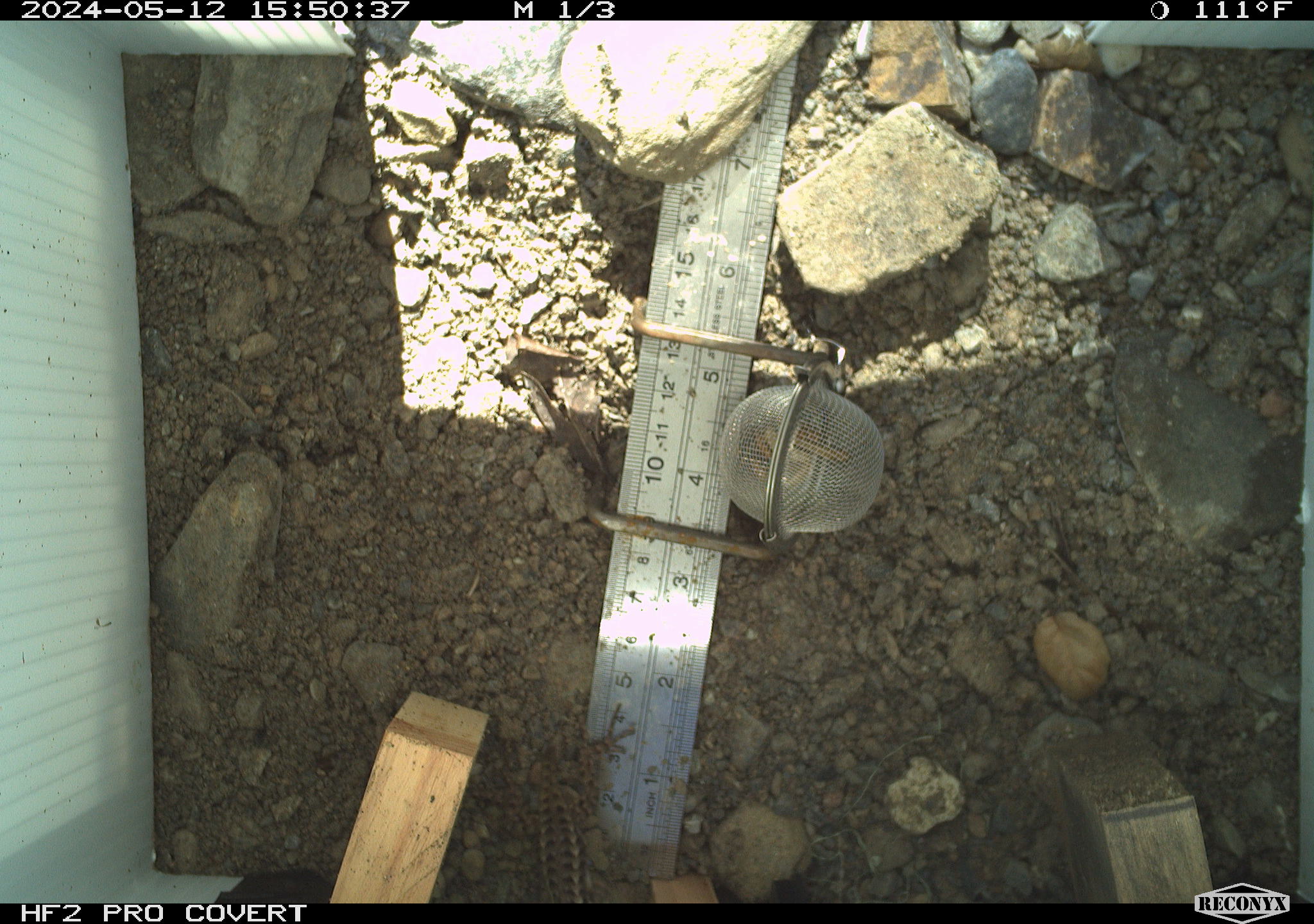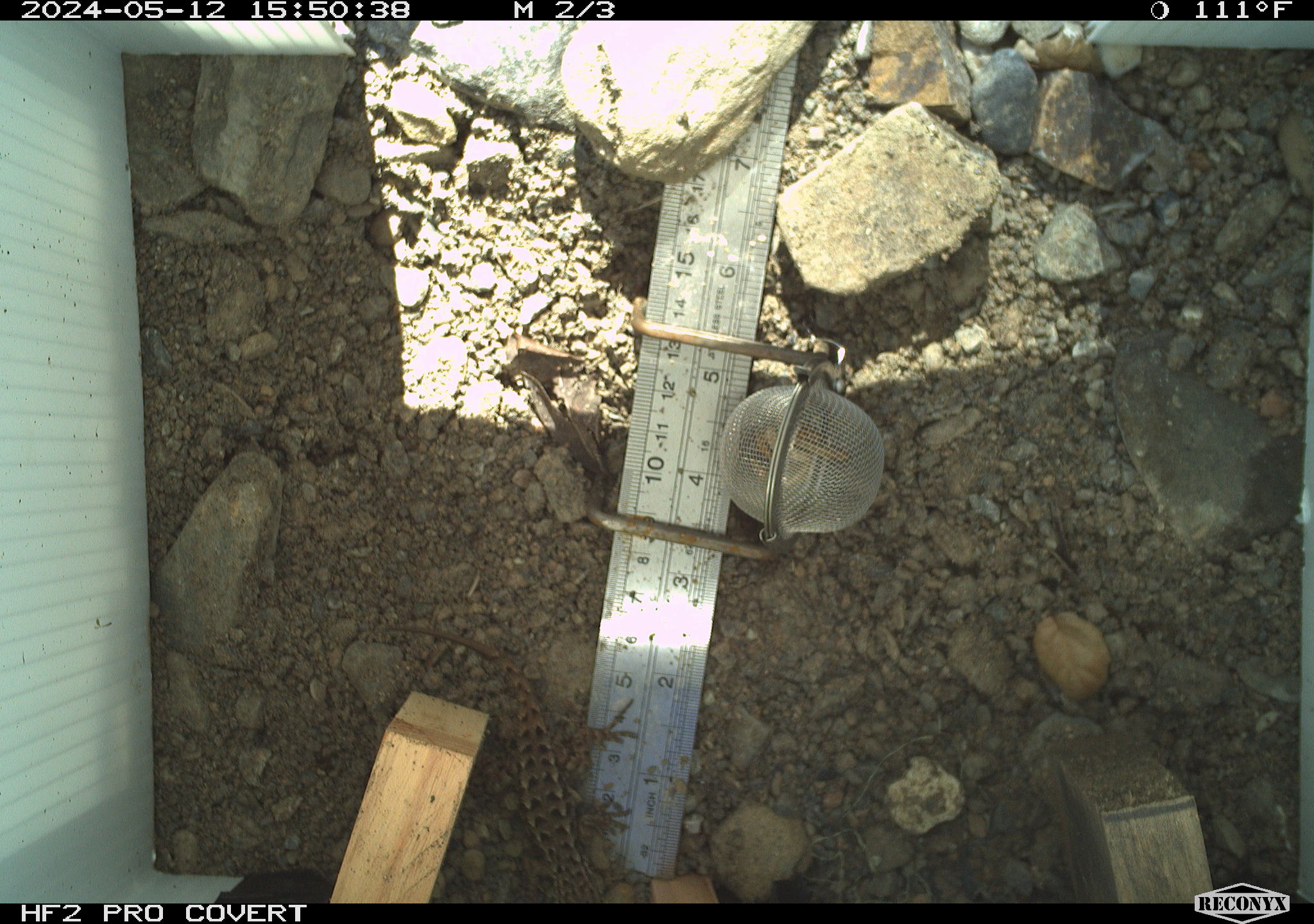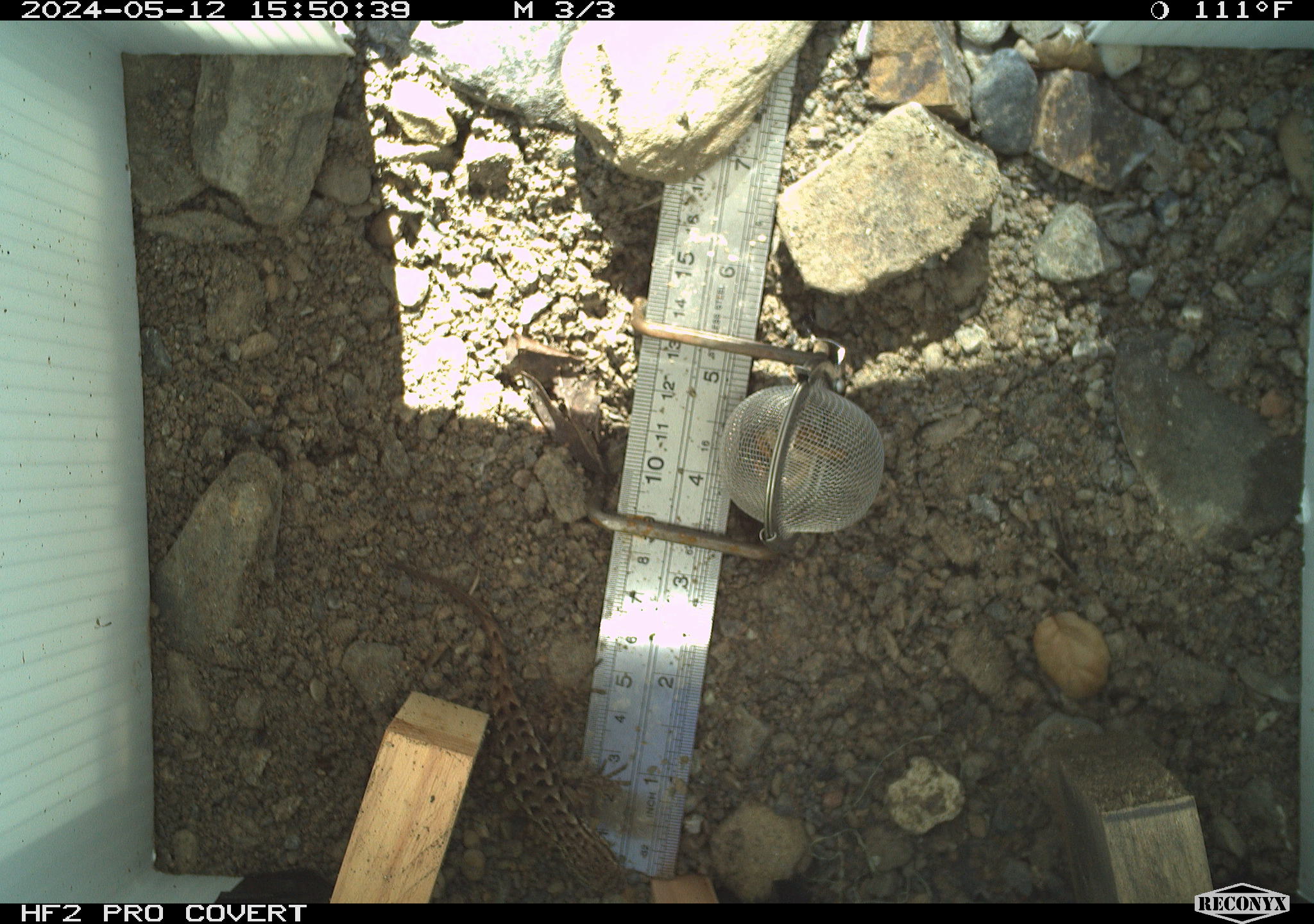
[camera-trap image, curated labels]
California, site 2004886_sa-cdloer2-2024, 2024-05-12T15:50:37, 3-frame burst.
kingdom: Animalia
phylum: Chordata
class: Reptilia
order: Squamata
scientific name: Squamata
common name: lizards and snakes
Lizards and snakes (Squamata).